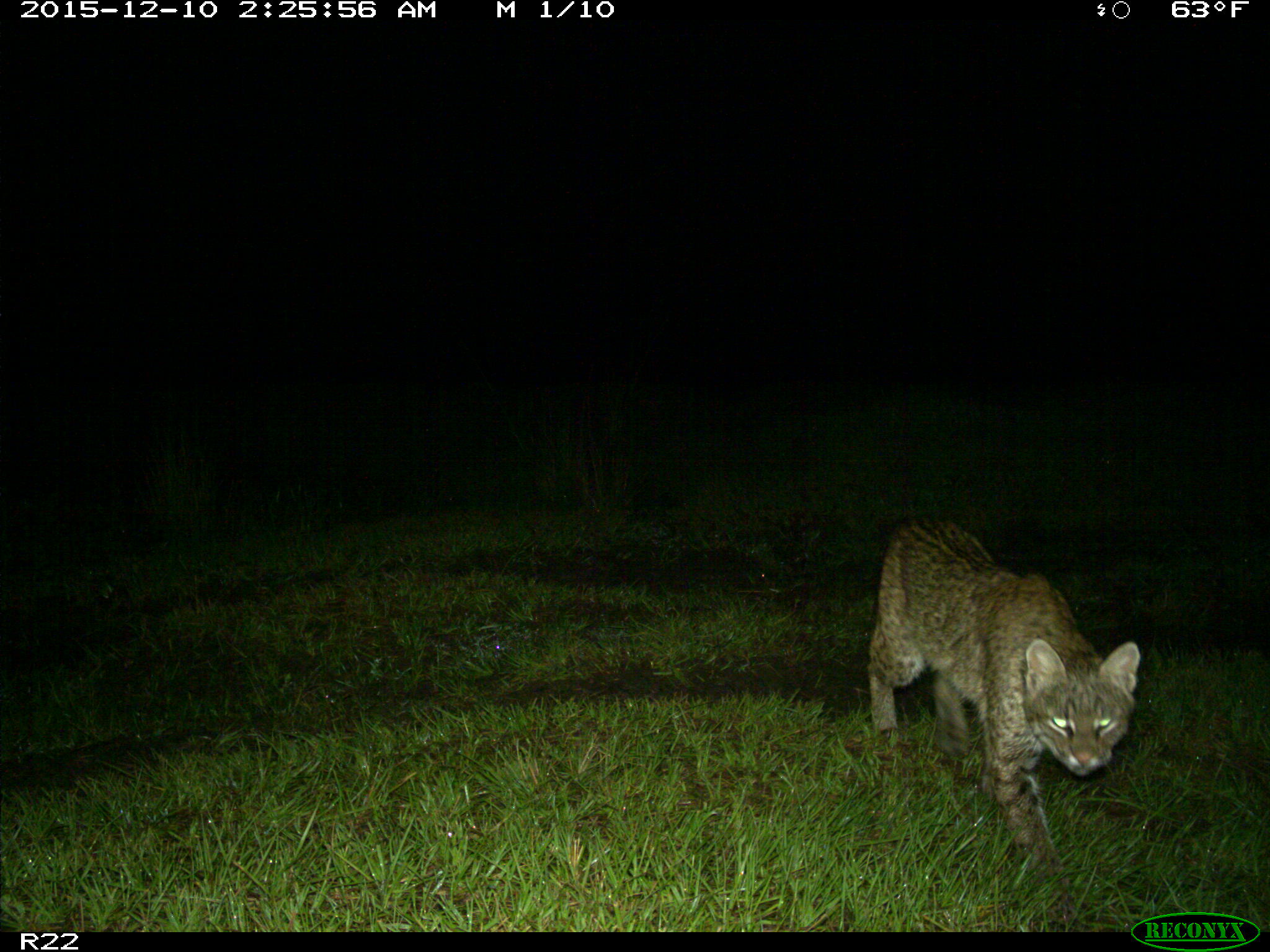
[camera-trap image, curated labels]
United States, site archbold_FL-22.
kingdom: Animalia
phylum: Chordata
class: Mammalia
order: Carnivora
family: Felidae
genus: Lynx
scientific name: Lynx rufus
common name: bobcat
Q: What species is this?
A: Lynx rufus (bobcat).